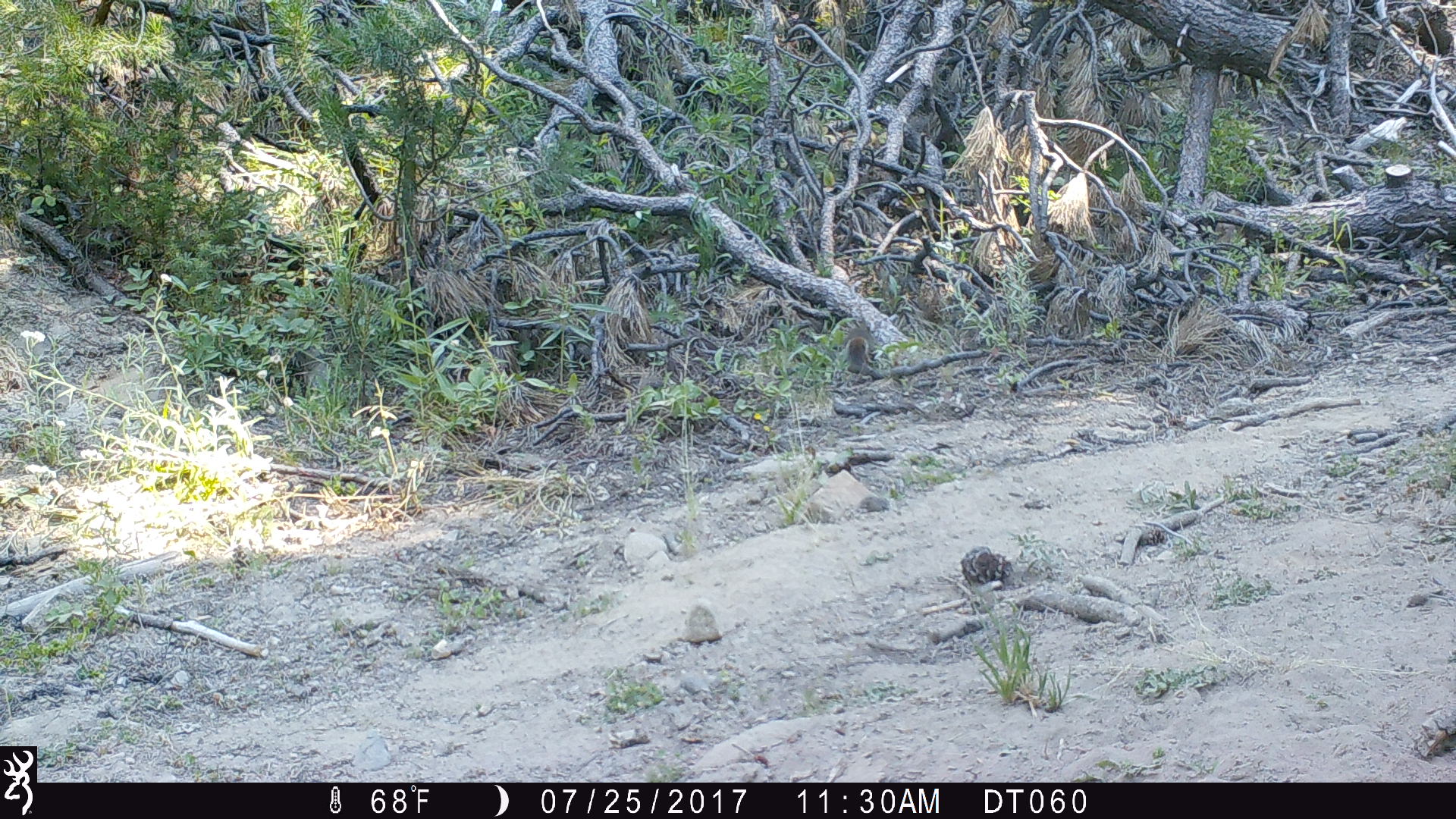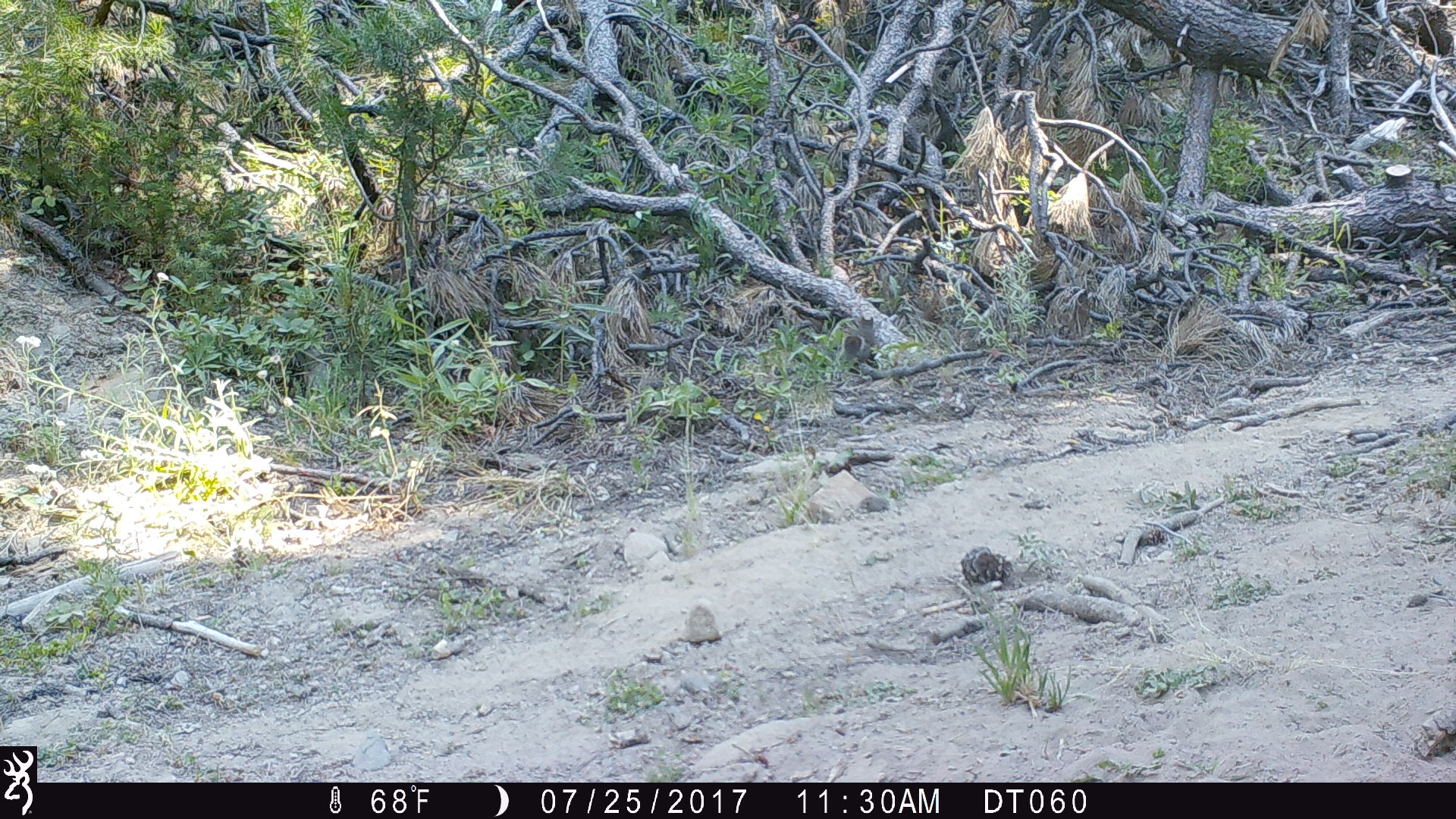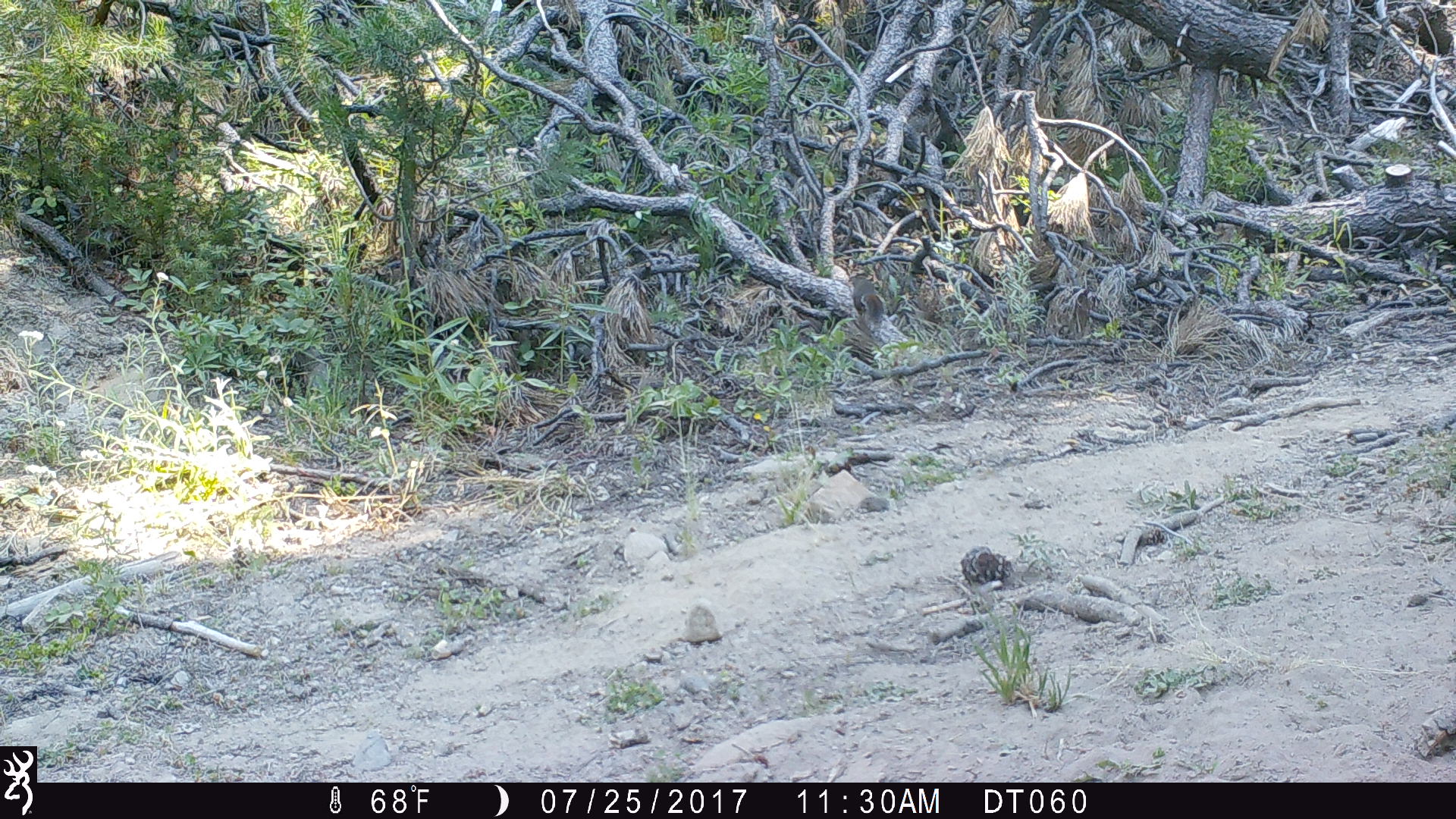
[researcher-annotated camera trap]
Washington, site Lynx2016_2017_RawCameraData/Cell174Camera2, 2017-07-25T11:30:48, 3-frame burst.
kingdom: Animalia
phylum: Chordata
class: Mammalia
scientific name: Mammalia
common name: small mammal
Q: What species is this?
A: Small mammal (Mammalia).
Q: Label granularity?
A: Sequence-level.